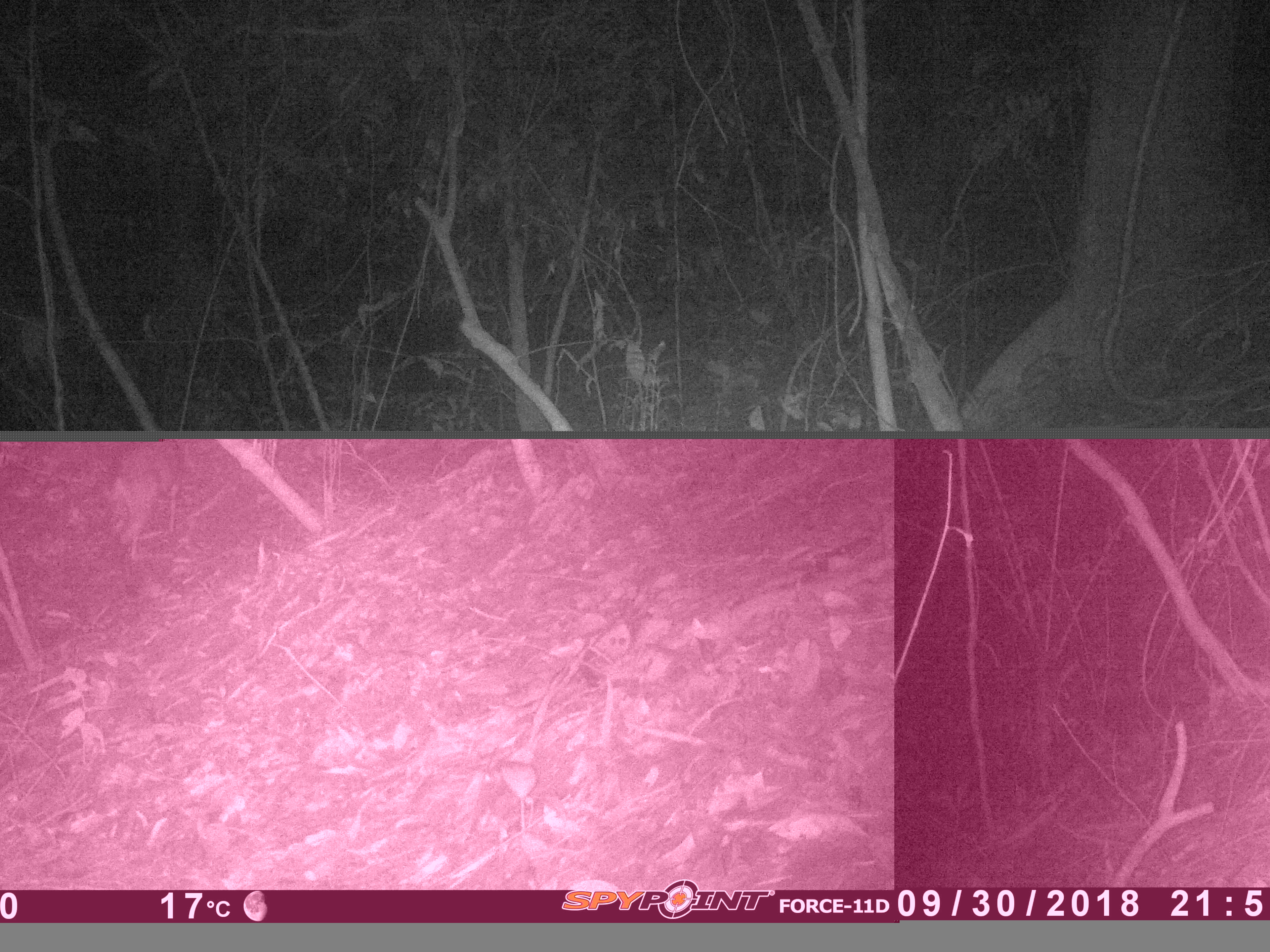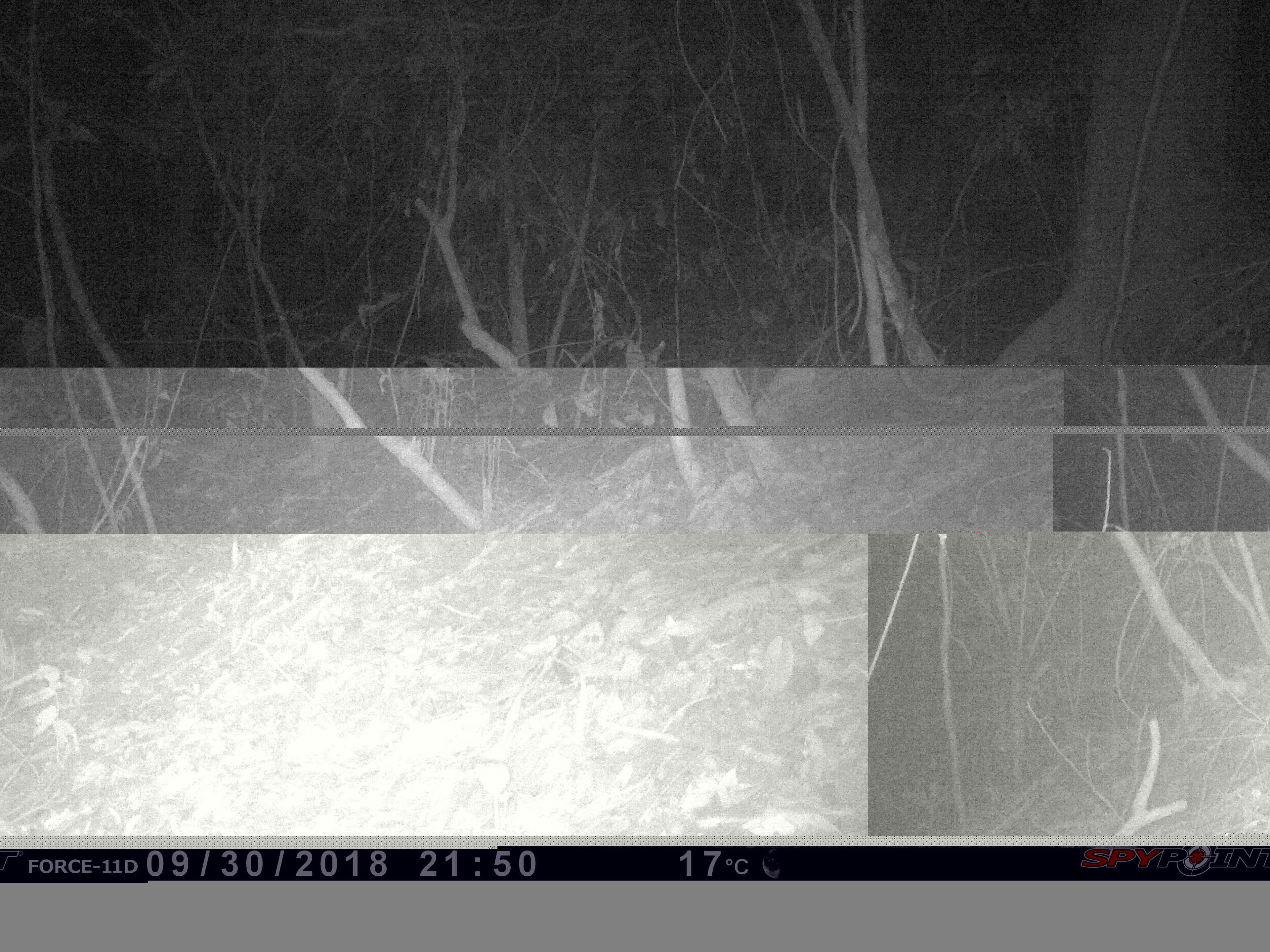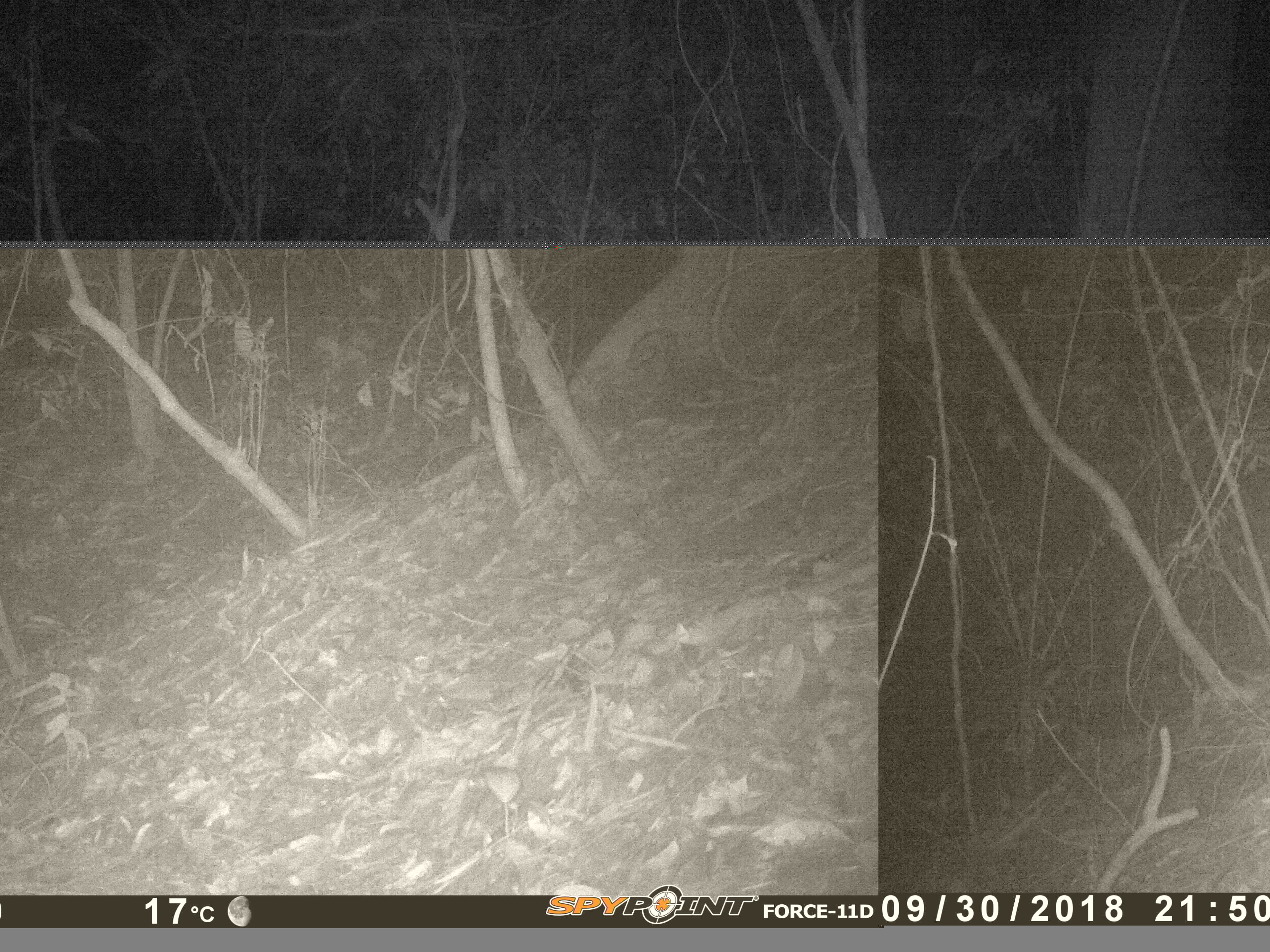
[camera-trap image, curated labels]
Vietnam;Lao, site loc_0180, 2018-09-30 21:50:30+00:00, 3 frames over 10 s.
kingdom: Animalia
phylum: Chordata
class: Mammalia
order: Artiodactyla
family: Cervidae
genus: Muntiacus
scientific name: Muntiacus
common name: muntjacs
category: unidentified muntjac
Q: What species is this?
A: Unidentified muntjac (muntjacs) (Muntiacus).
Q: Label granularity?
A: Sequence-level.